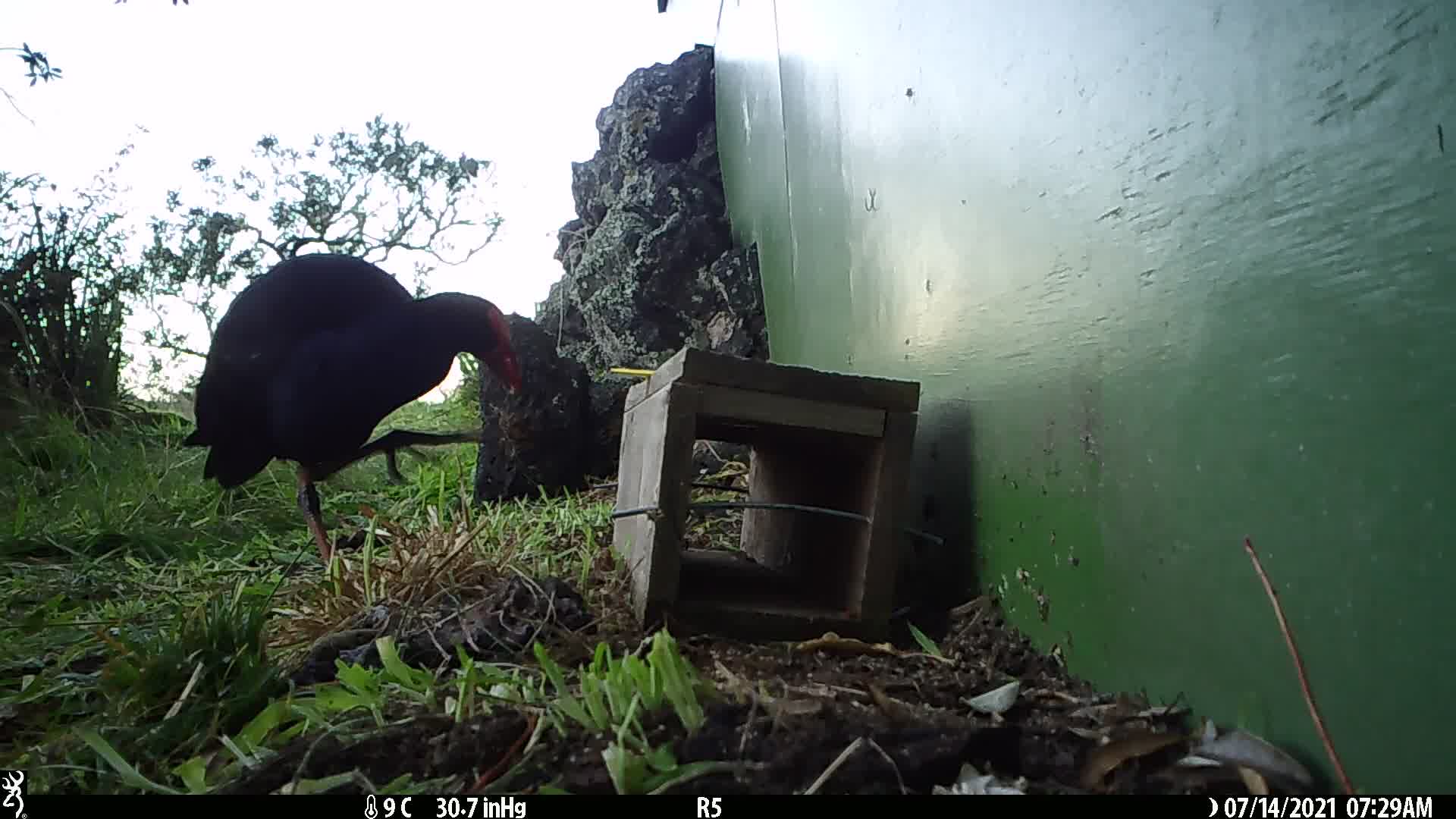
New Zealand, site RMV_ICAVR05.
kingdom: Animalia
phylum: Chordata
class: Aves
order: Gruiformes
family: Rallidae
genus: Porphyrio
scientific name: Porphyrio melanotus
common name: australasian swamphen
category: pukeko